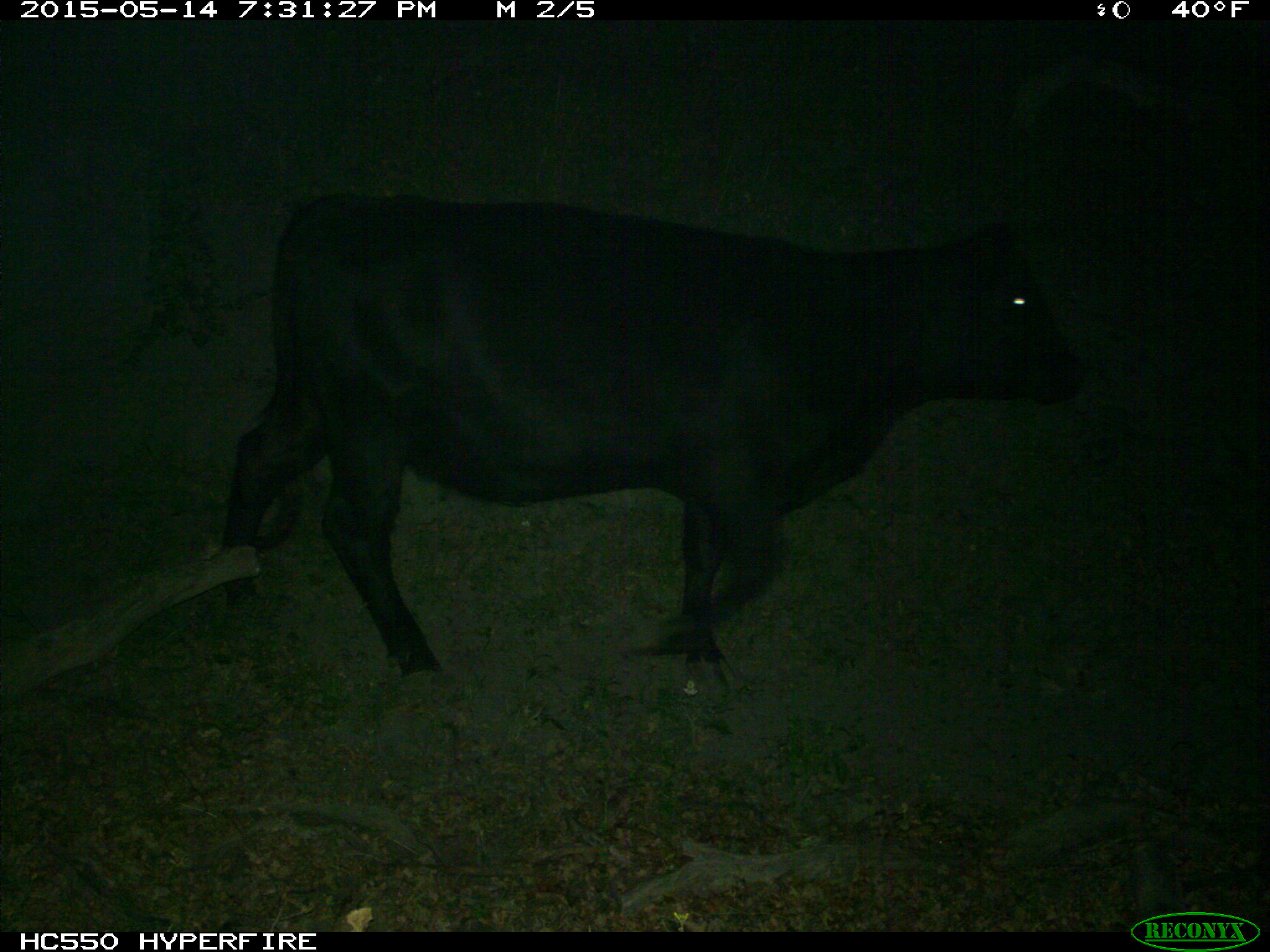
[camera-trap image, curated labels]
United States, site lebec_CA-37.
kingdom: Animalia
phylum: Chordata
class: Mammalia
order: Artiodactyla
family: Bovidae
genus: Bos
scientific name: Bos taurus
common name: domestic cow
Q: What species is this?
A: Bos taurus (domestic cow).